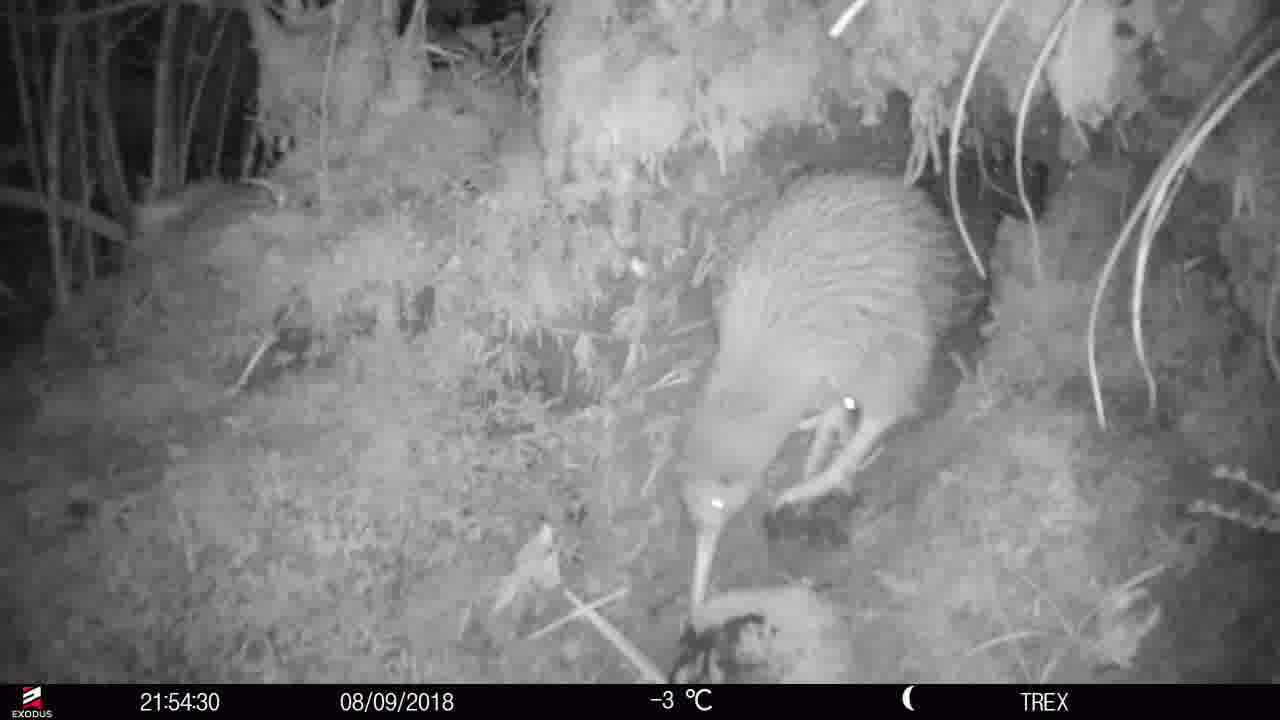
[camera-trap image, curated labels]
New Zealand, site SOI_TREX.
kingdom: Animalia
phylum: Chordata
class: Aves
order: Apterygiformes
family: Apterygidae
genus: Apteryx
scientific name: Apteryx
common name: kiwi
Kiwi (Apteryx).